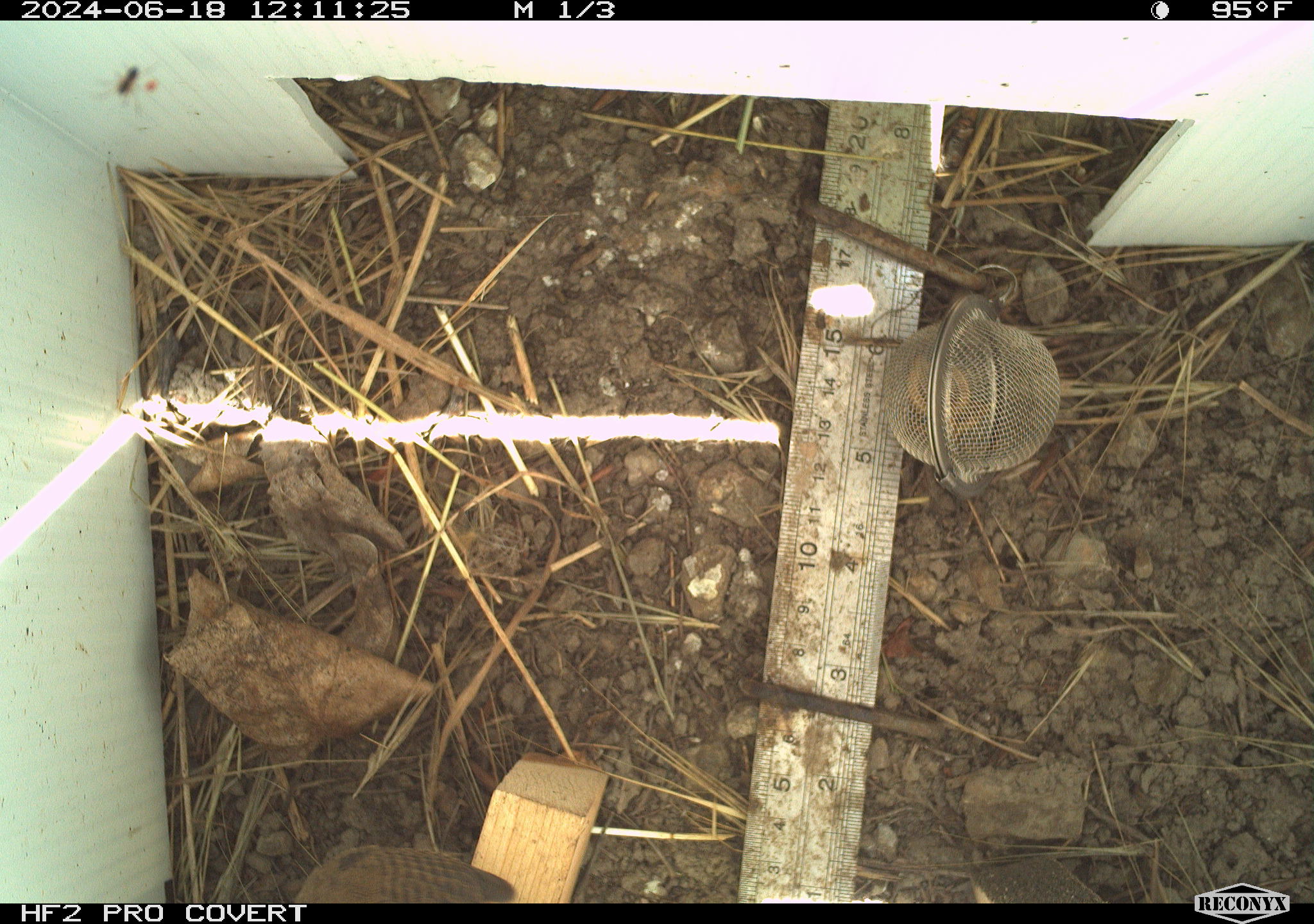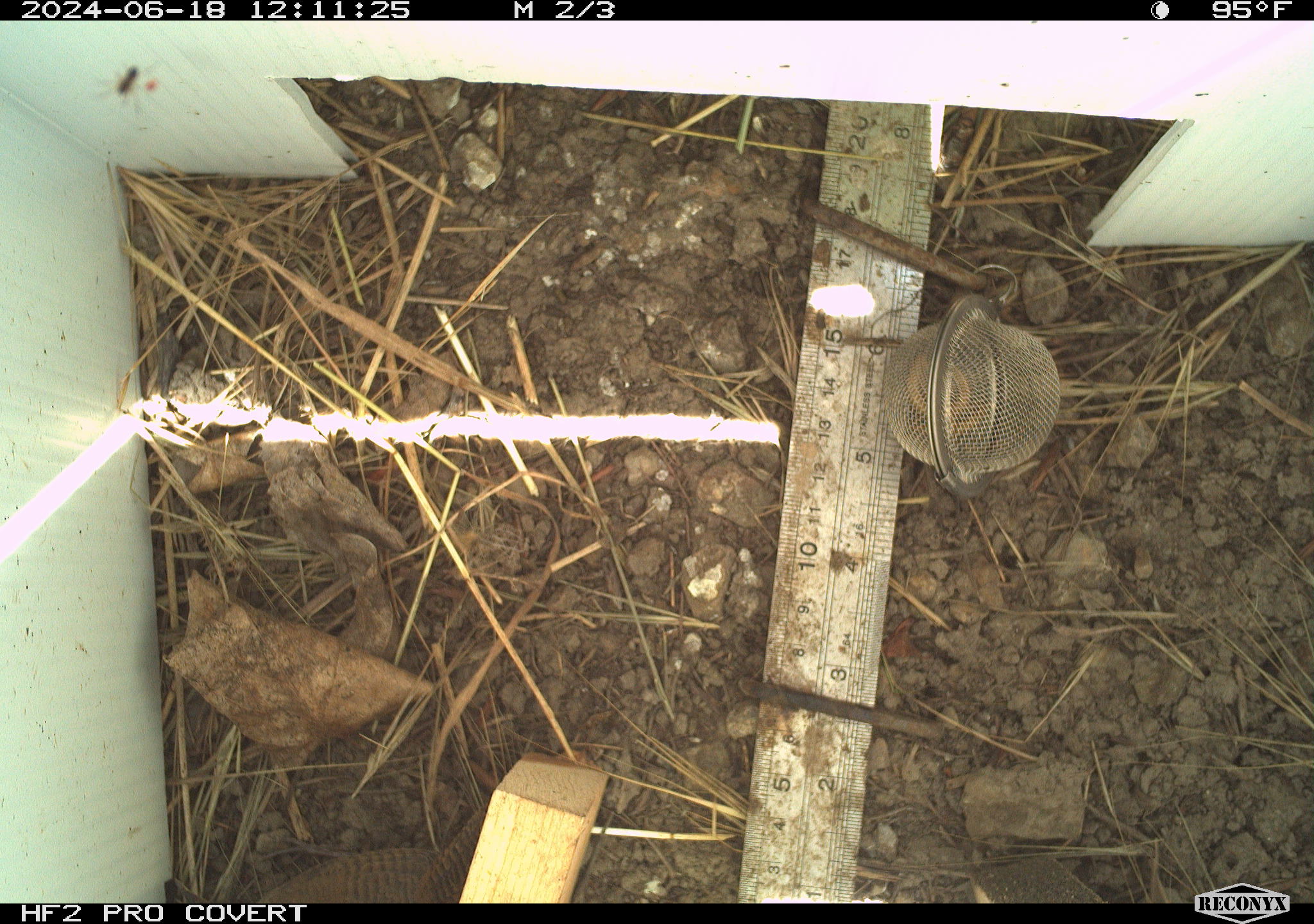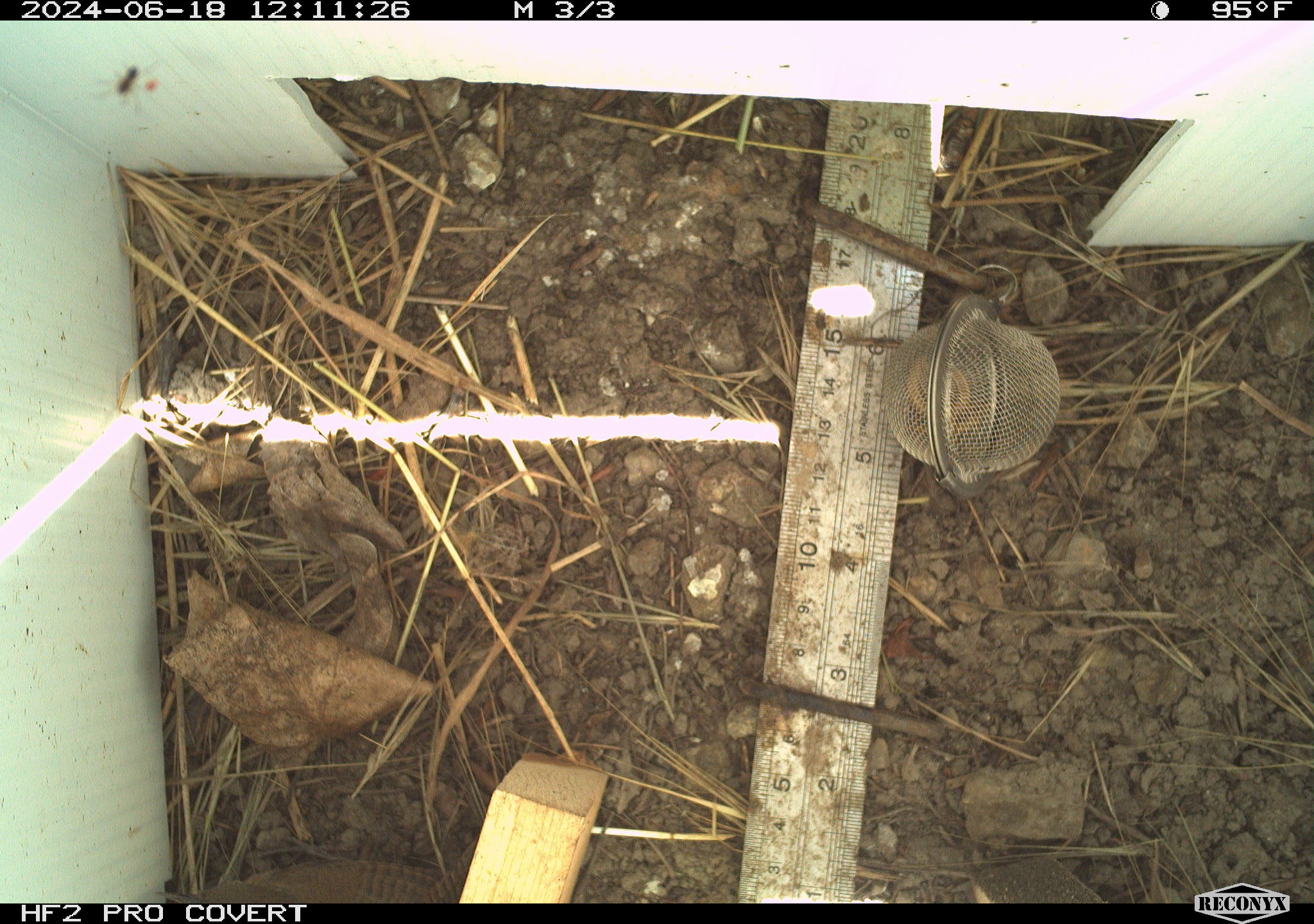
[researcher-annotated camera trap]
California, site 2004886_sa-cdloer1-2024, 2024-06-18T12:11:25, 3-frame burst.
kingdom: Animalia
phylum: Arthropoda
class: Insecta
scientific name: Insecta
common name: insect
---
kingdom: Animalia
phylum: Chordata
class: Aves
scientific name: Aves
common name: bird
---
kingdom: Animalia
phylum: Arthropoda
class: Arachnida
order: Araneae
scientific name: Araneae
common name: spider